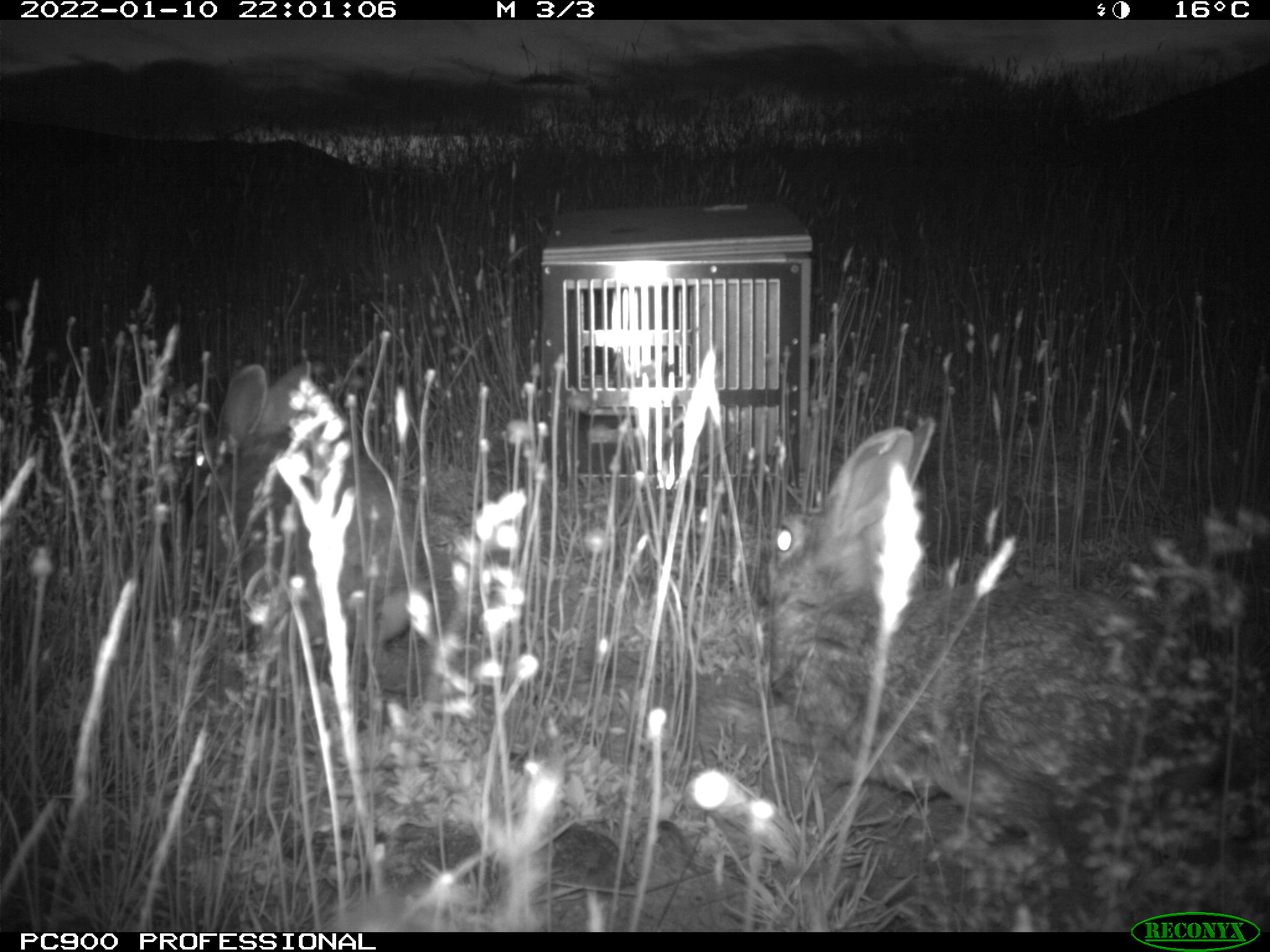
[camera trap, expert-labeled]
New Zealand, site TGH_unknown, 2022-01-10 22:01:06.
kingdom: Animalia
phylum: Chordata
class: Mammalia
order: Lagomorpha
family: Leporidae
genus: Oryctolagus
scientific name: Oryctolagus cuniculus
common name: european rabbit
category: rabbit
Rabbit (european rabbit) (Oryctolagus cuniculus).